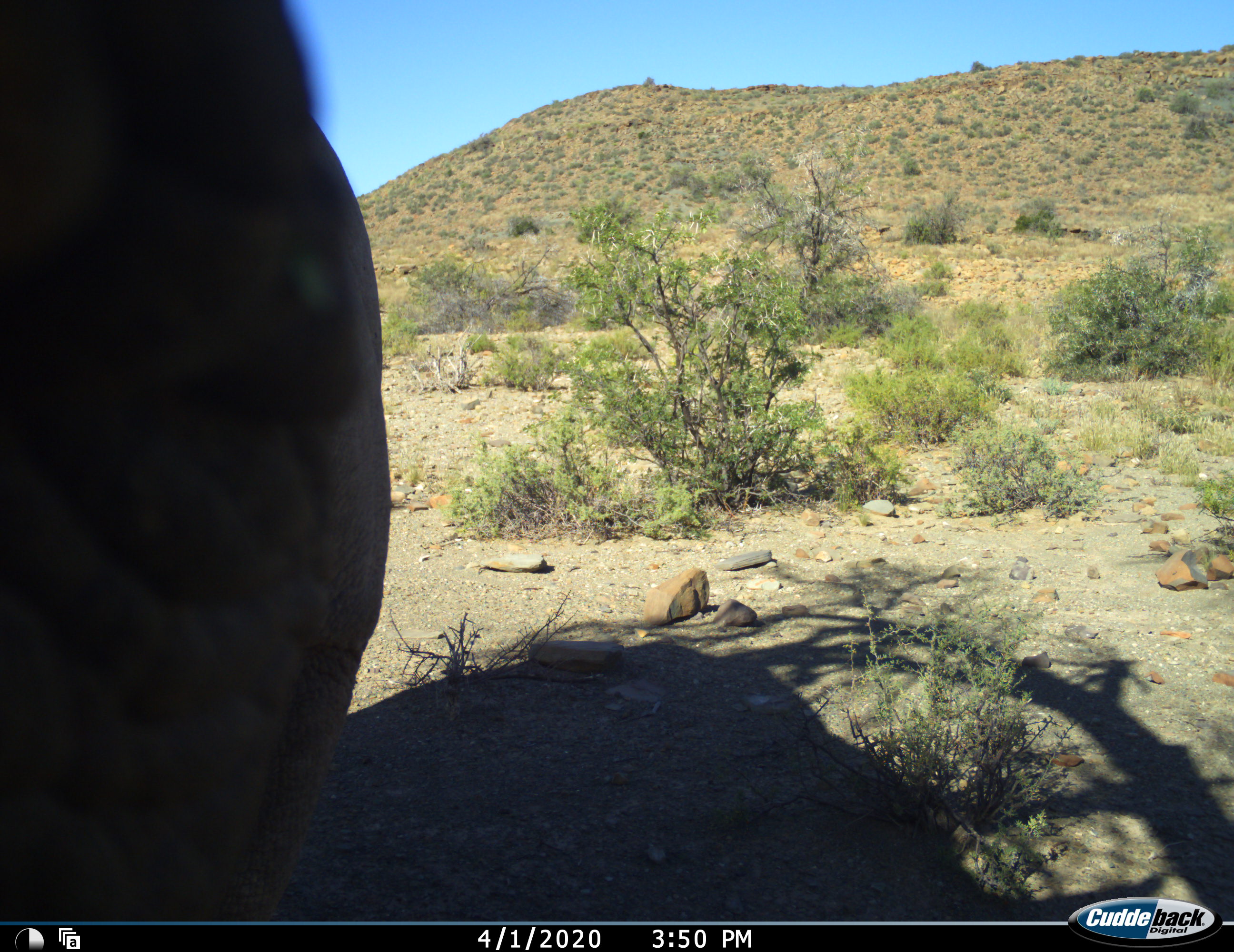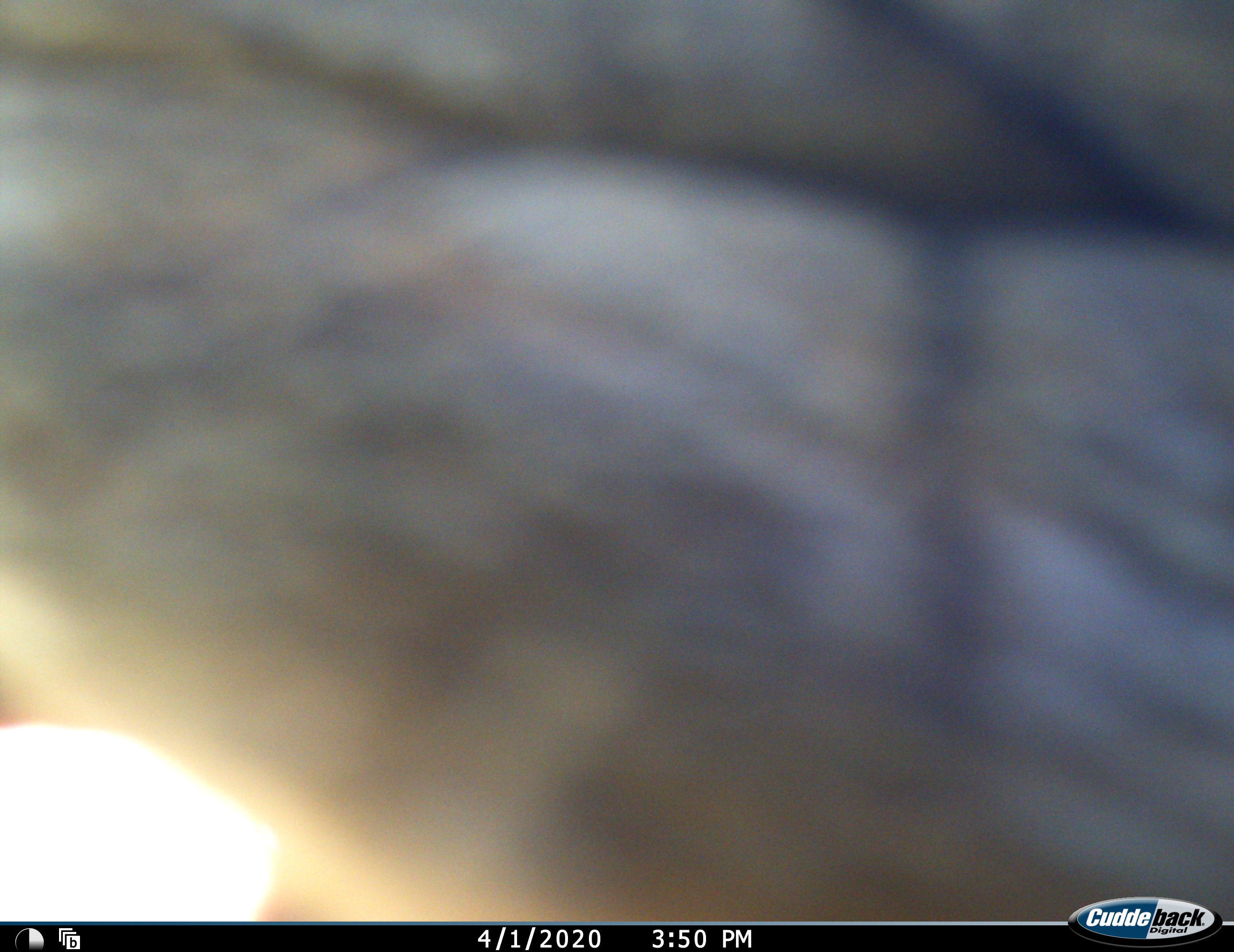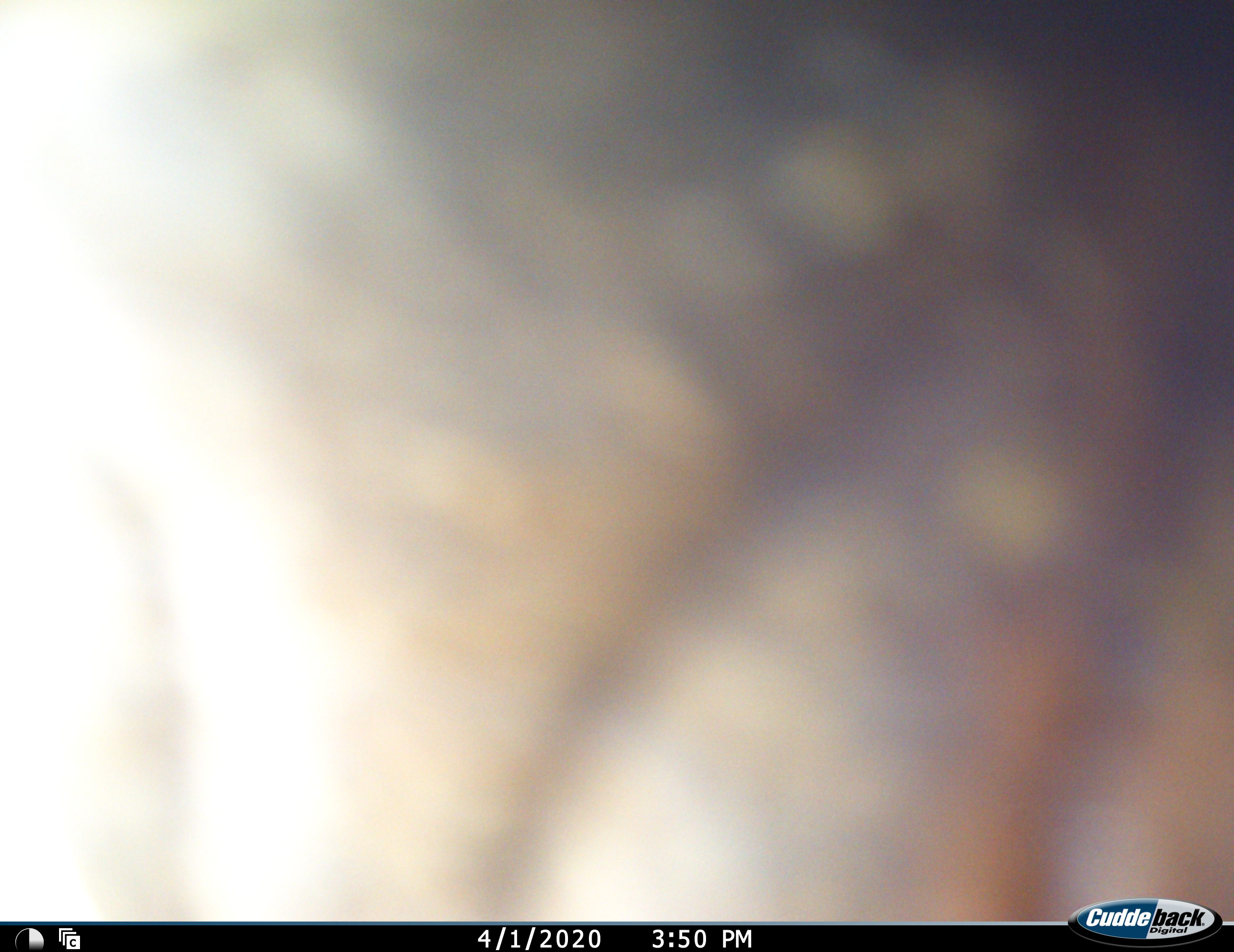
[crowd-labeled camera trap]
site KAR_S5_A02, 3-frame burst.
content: unidentified animal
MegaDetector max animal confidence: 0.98